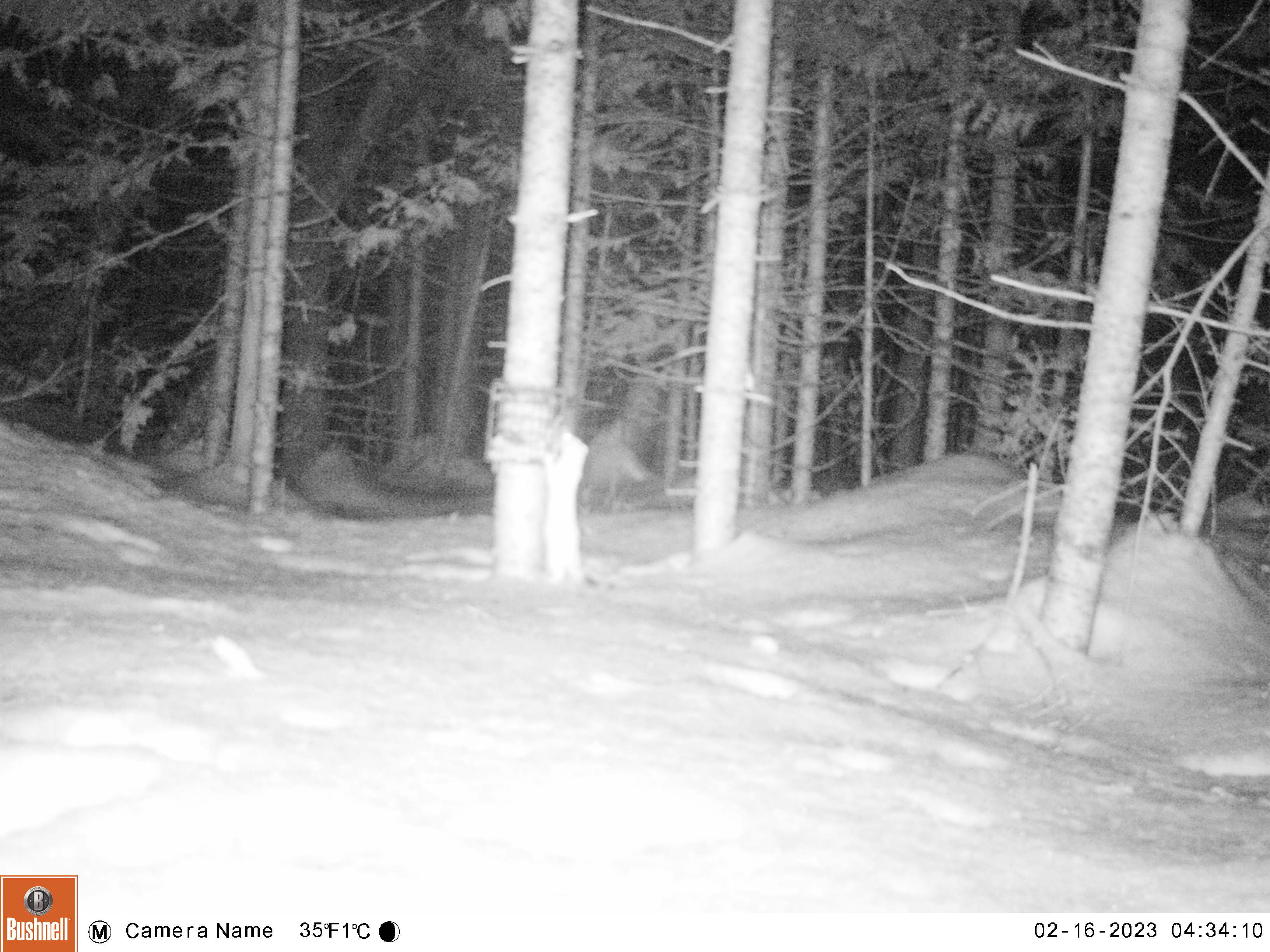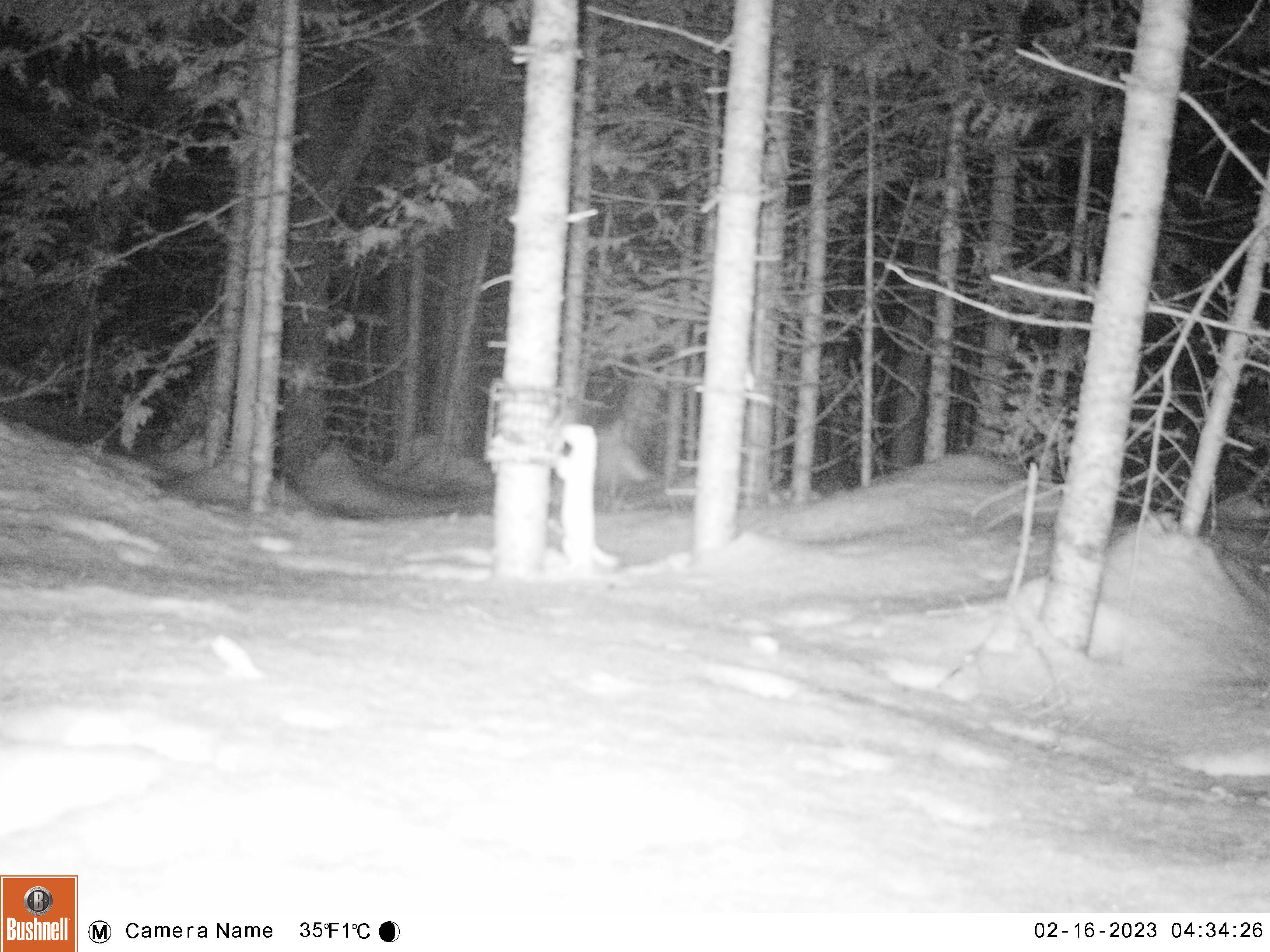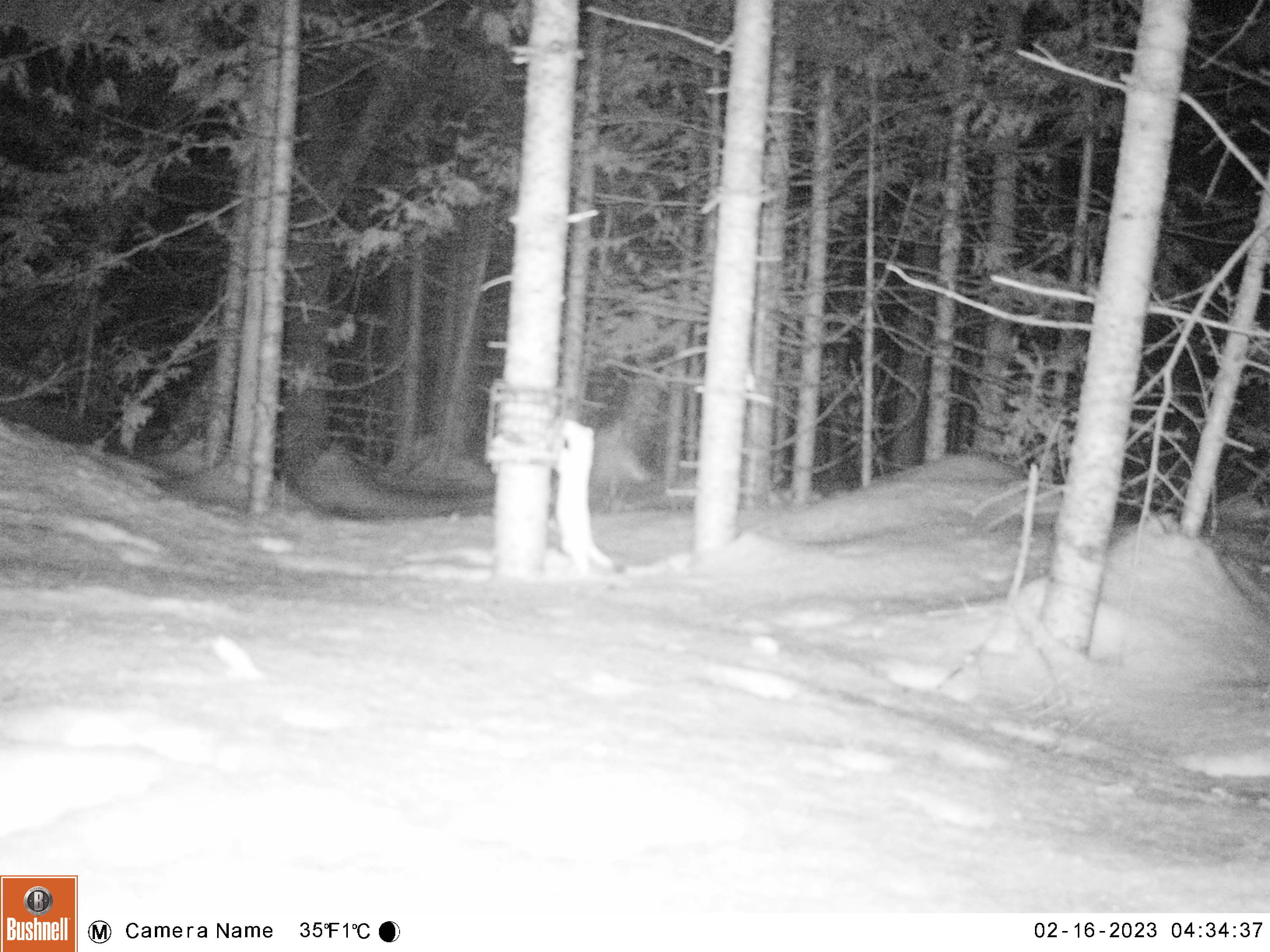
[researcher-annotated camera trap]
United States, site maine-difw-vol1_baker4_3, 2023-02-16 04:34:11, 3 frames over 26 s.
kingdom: Animalia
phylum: Chordata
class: Mammalia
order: Carnivora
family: Mustelidae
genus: Mustela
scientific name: Mustela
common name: weasel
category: weasel sp.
Weasel sp. (weasel) (Mustela).